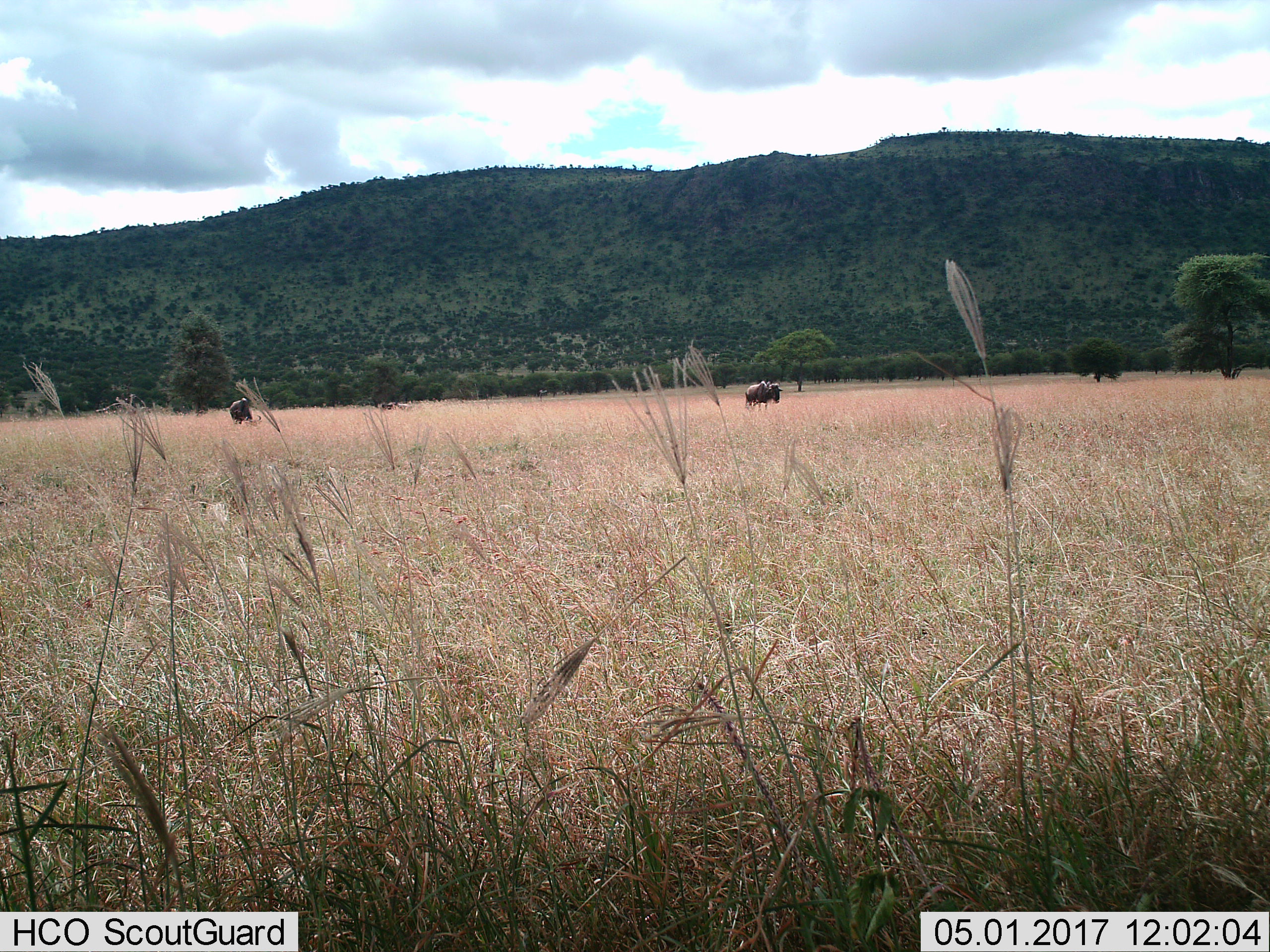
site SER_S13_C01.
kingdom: Animalia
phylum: Chordata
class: Mammalia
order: Artiodactyla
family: Bovidae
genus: Connochaetes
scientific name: Connochaetes taurinus taurinus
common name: blue wildebeest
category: wildebeestblue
Wildebeestblue (blue wildebeest) (Connochaetes taurinus taurinus), count 2. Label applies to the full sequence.